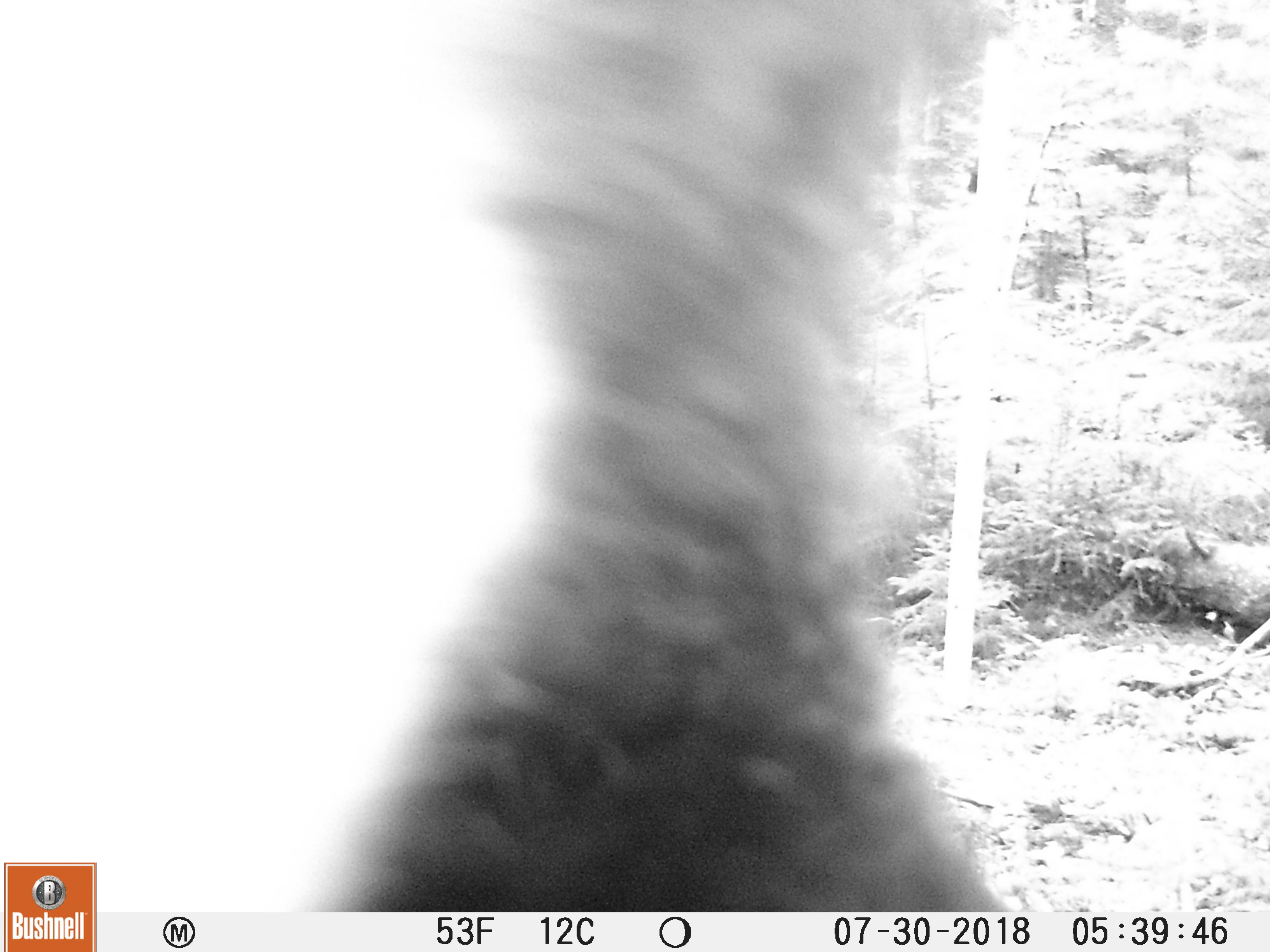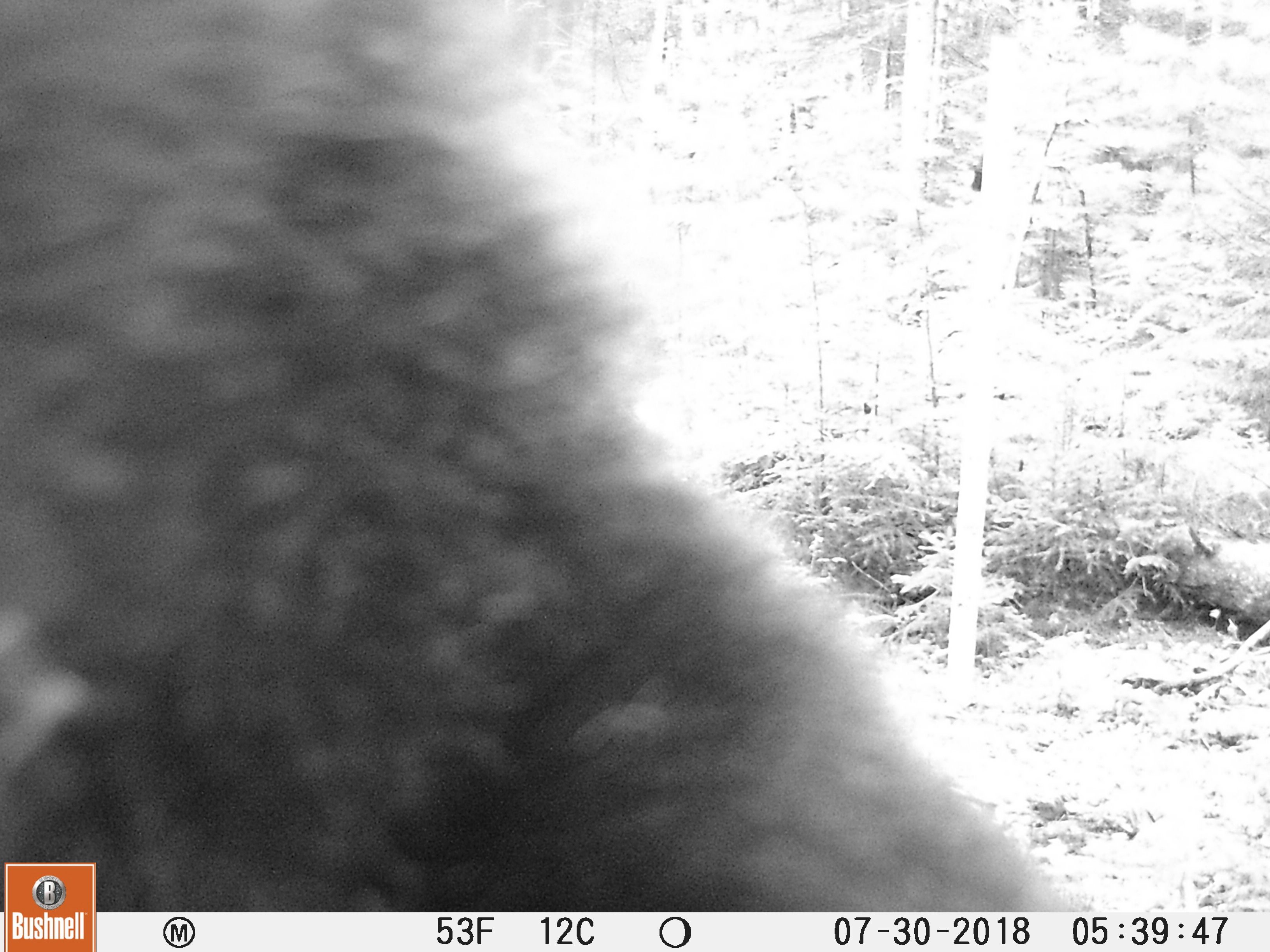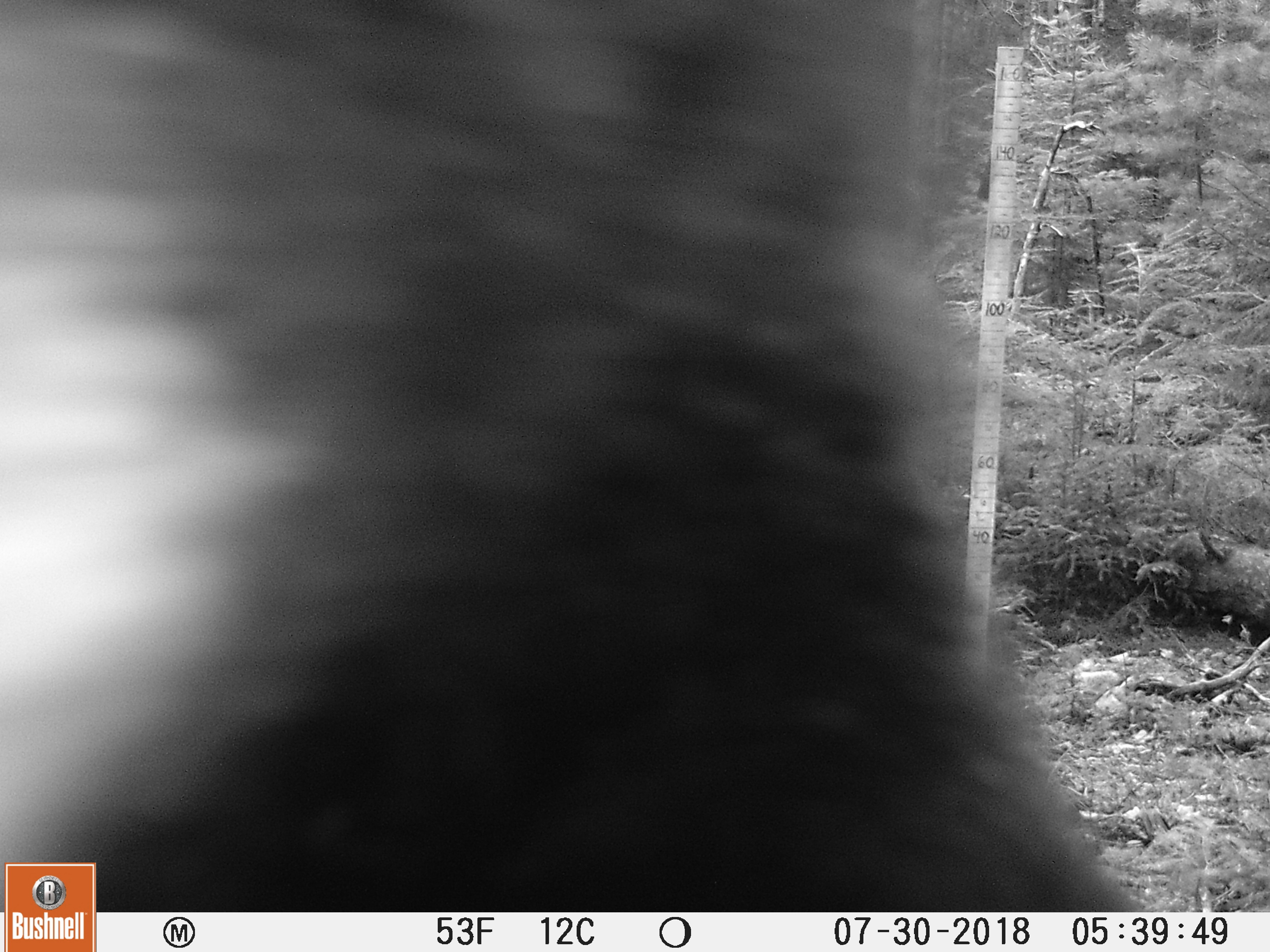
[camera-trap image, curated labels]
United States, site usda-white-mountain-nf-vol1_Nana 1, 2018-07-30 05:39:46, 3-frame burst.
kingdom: Animalia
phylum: Chordata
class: Mammalia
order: Carnivora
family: Ursidae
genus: Ursus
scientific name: Ursus americanus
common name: black bear